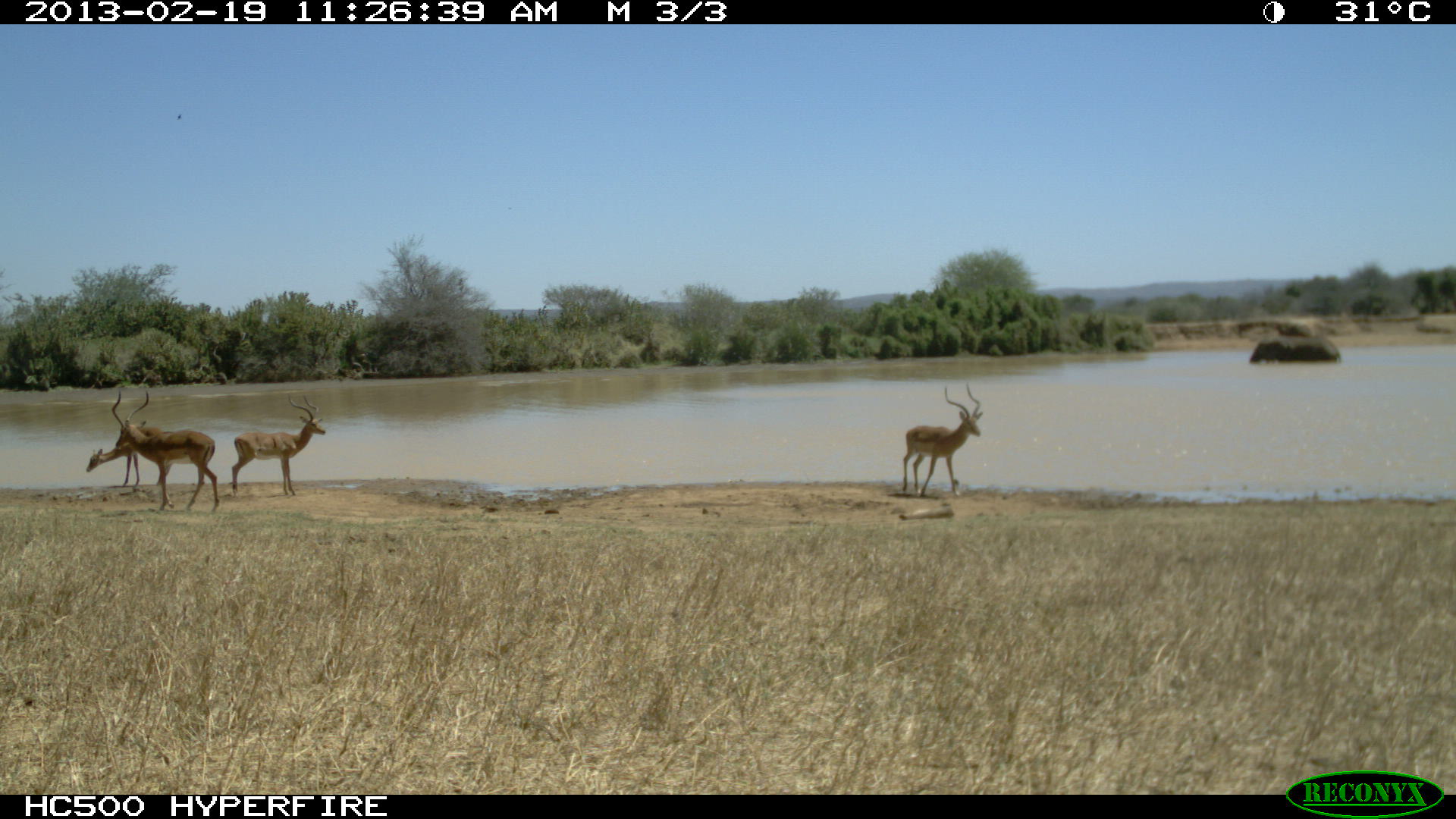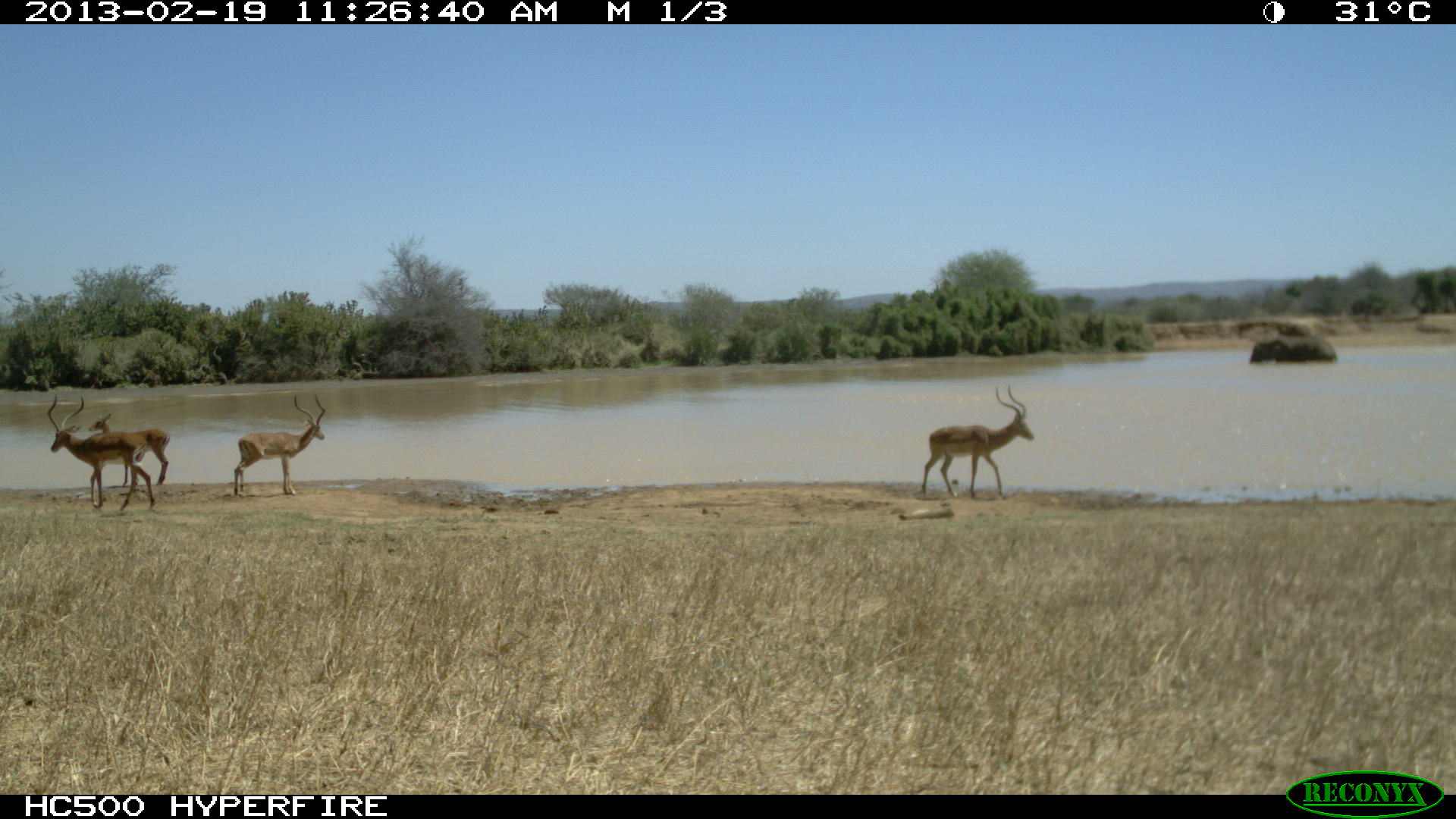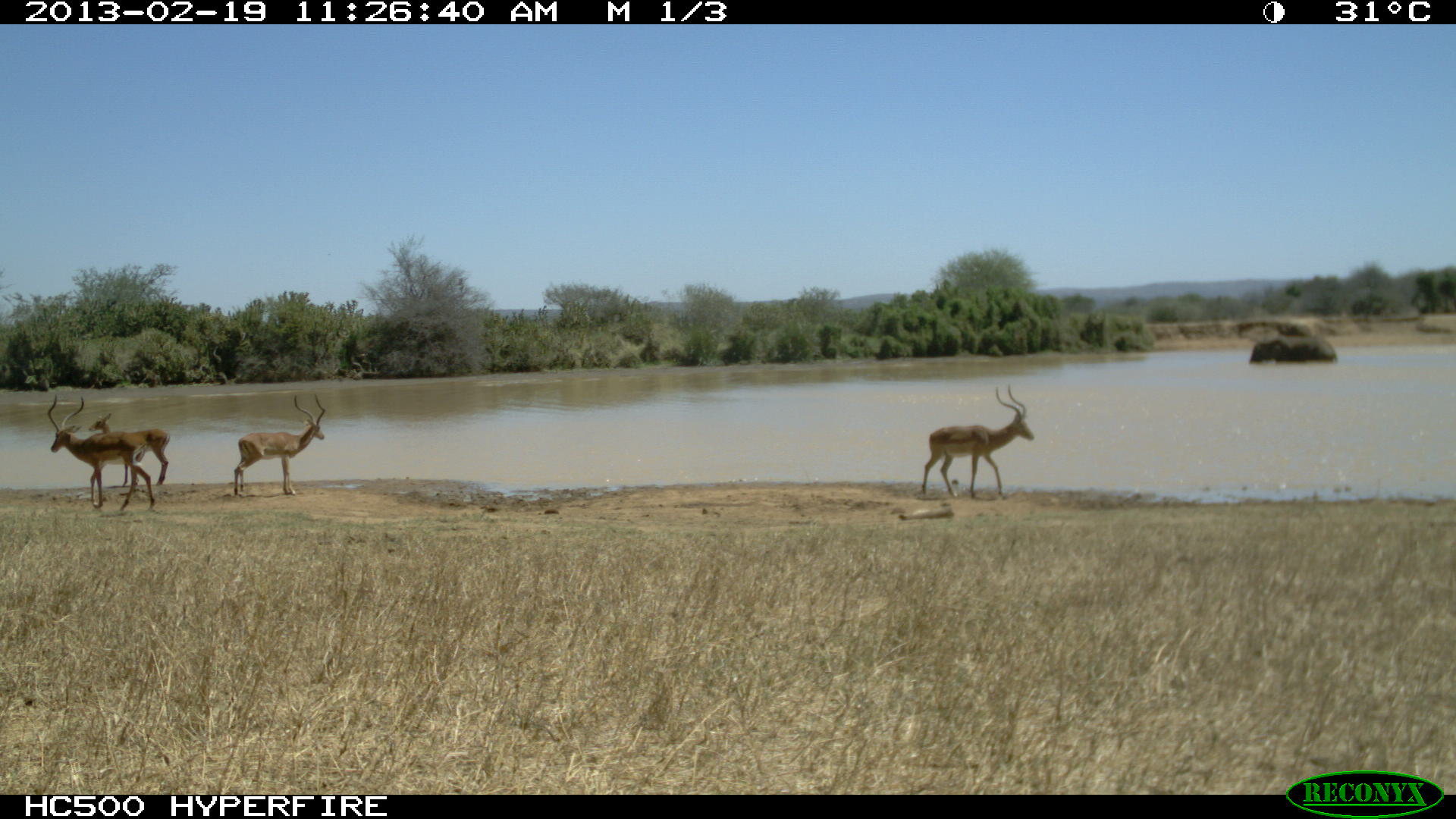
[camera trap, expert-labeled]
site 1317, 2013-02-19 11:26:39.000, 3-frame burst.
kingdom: Animalia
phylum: Chordata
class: Mammalia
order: Artiodactyla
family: Bovidae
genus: Aepyceros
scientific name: Aepyceros melampus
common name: impala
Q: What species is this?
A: Aepyceros melampus (impala).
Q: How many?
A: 4.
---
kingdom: Animalia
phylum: Chordata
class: Mammalia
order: Proboscidea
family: Elephantidae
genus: Loxodonta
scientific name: Loxodonta africana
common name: african bush elephant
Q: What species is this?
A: Loxodonta africana (african bush elephant).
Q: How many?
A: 1.